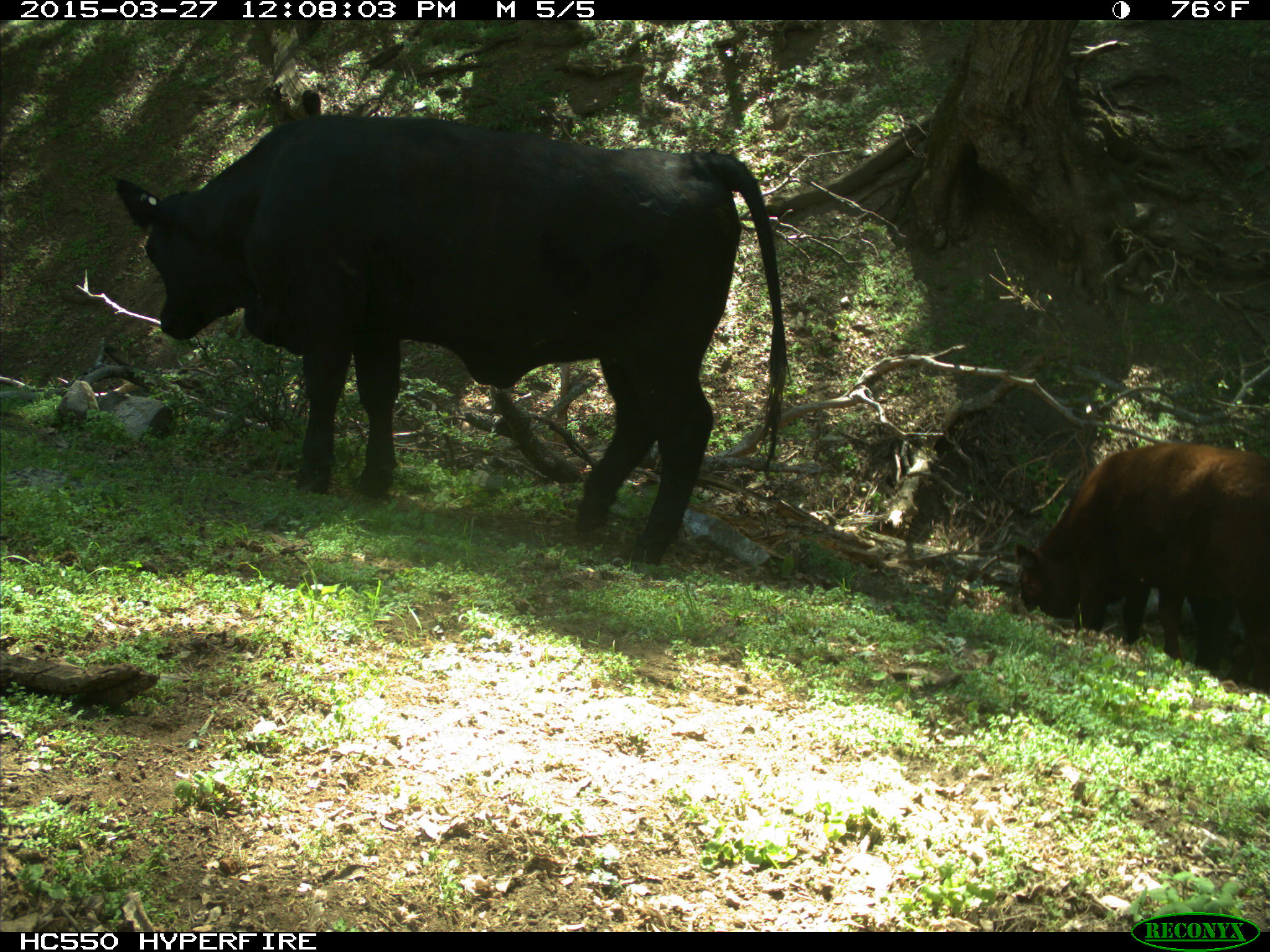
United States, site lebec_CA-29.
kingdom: Animalia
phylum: Chordata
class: Mammalia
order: Artiodactyla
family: Bovidae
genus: Bos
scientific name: Bos taurus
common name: domestic cow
Bos taurus (domestic cow).